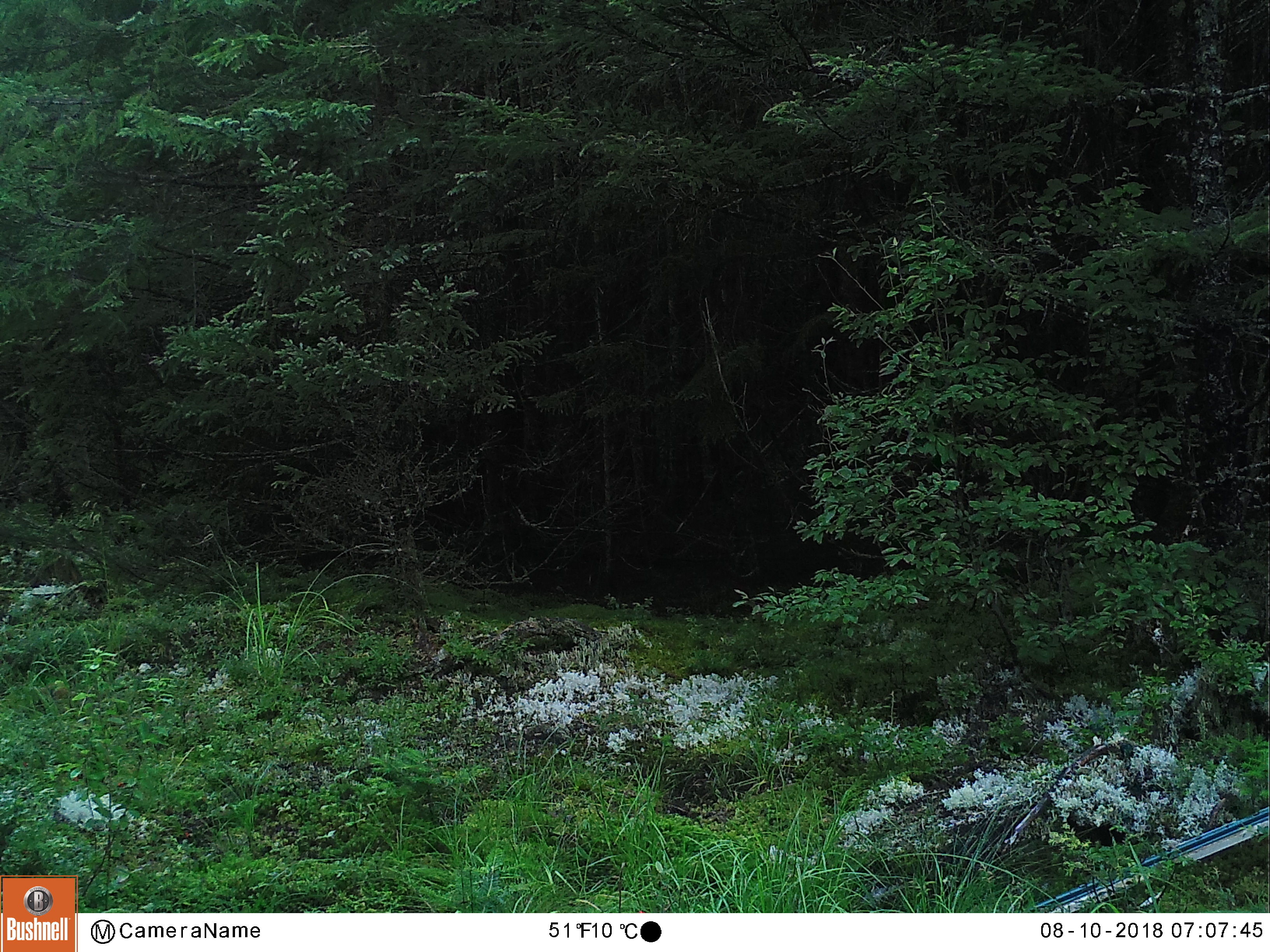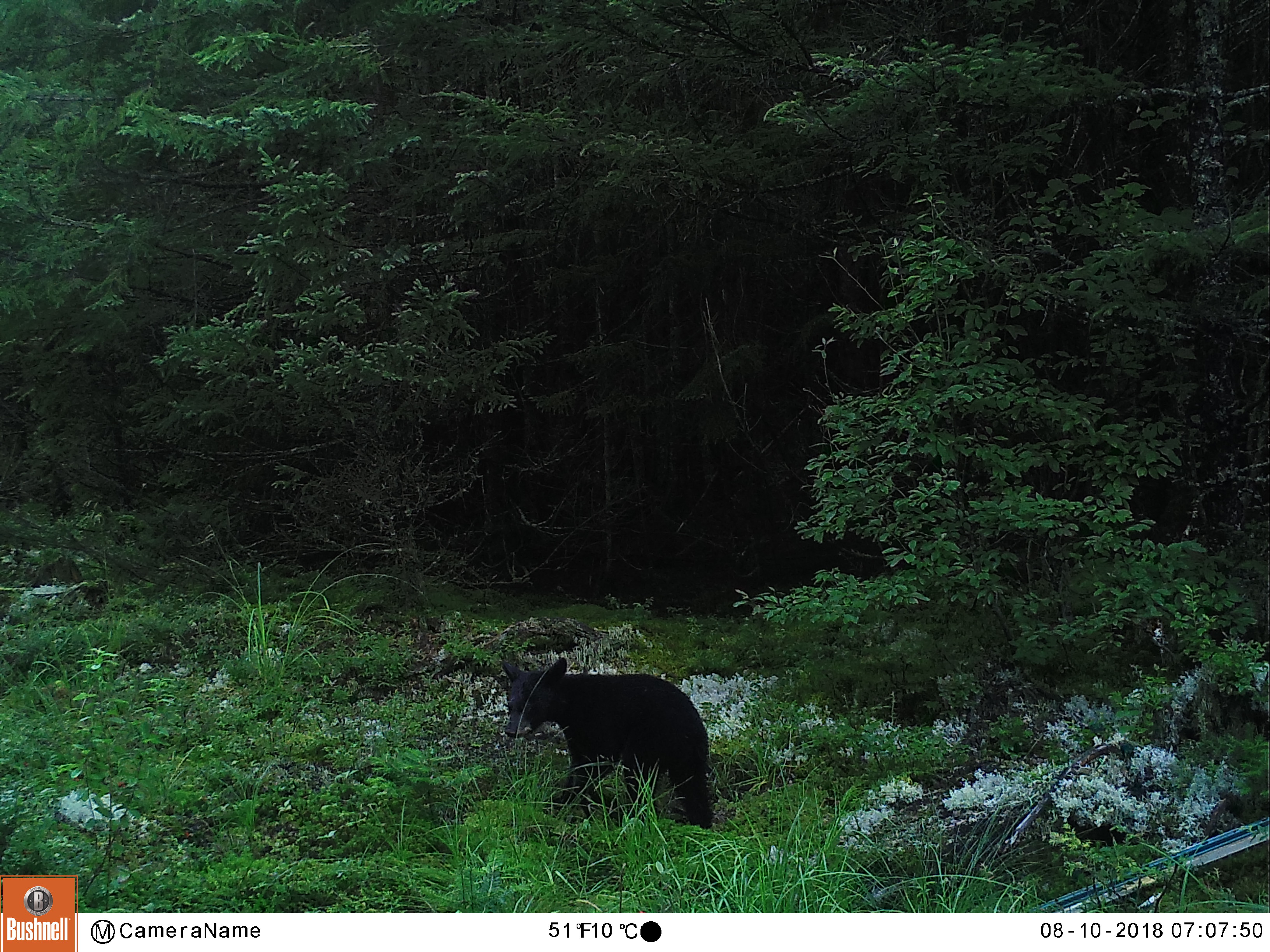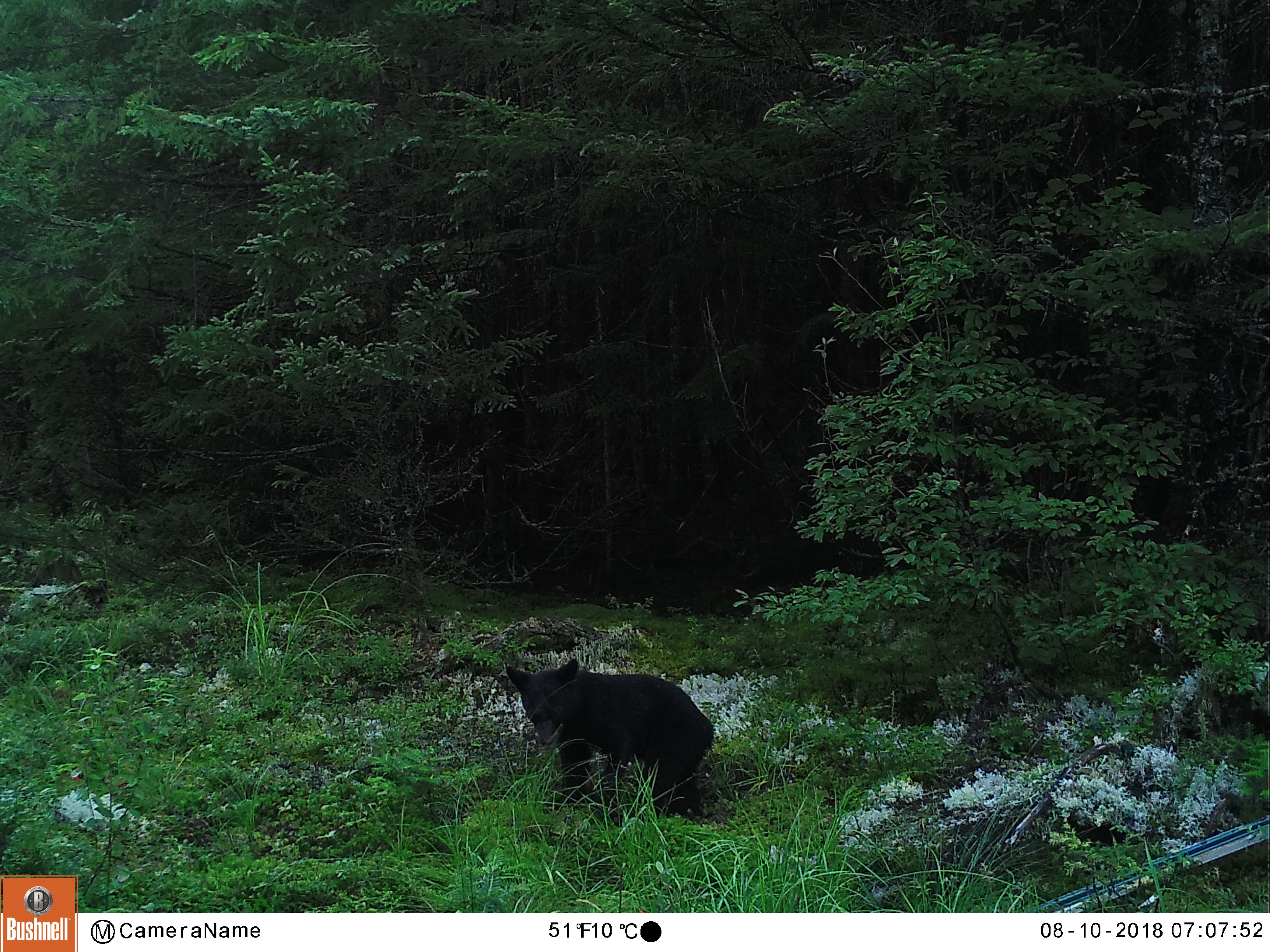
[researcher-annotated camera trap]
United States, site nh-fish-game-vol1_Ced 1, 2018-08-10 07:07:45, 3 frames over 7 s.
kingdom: Animalia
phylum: Chordata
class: Mammalia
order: Carnivora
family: Ursidae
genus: Ursus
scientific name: Ursus americanus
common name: black bear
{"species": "black bear (Ursus americanus)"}